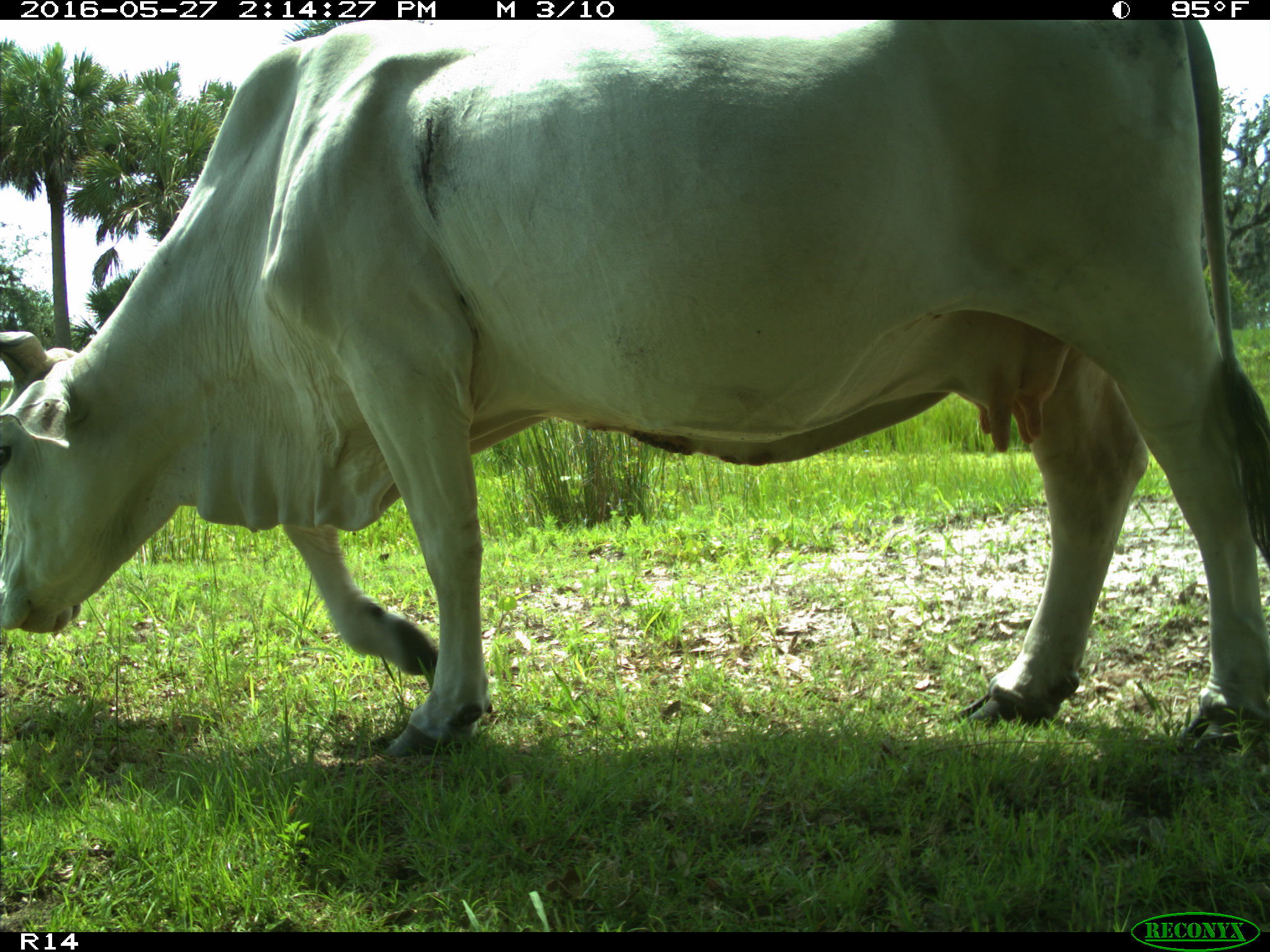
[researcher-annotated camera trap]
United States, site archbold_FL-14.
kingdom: Animalia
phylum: Chordata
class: Mammalia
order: Artiodactyla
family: Bovidae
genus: Bos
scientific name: Bos taurus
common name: domestic cow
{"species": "Bos taurus (domestic cow)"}